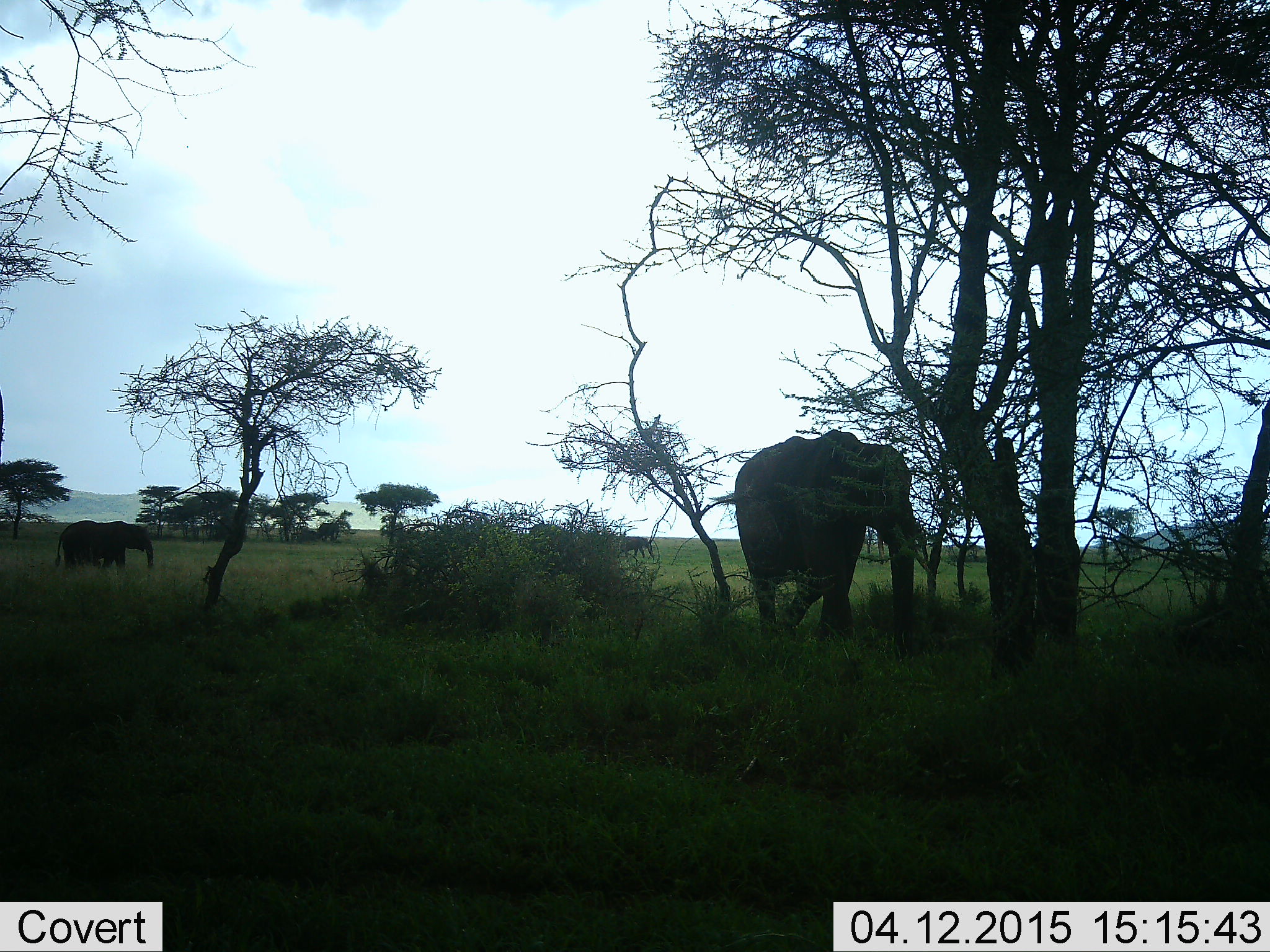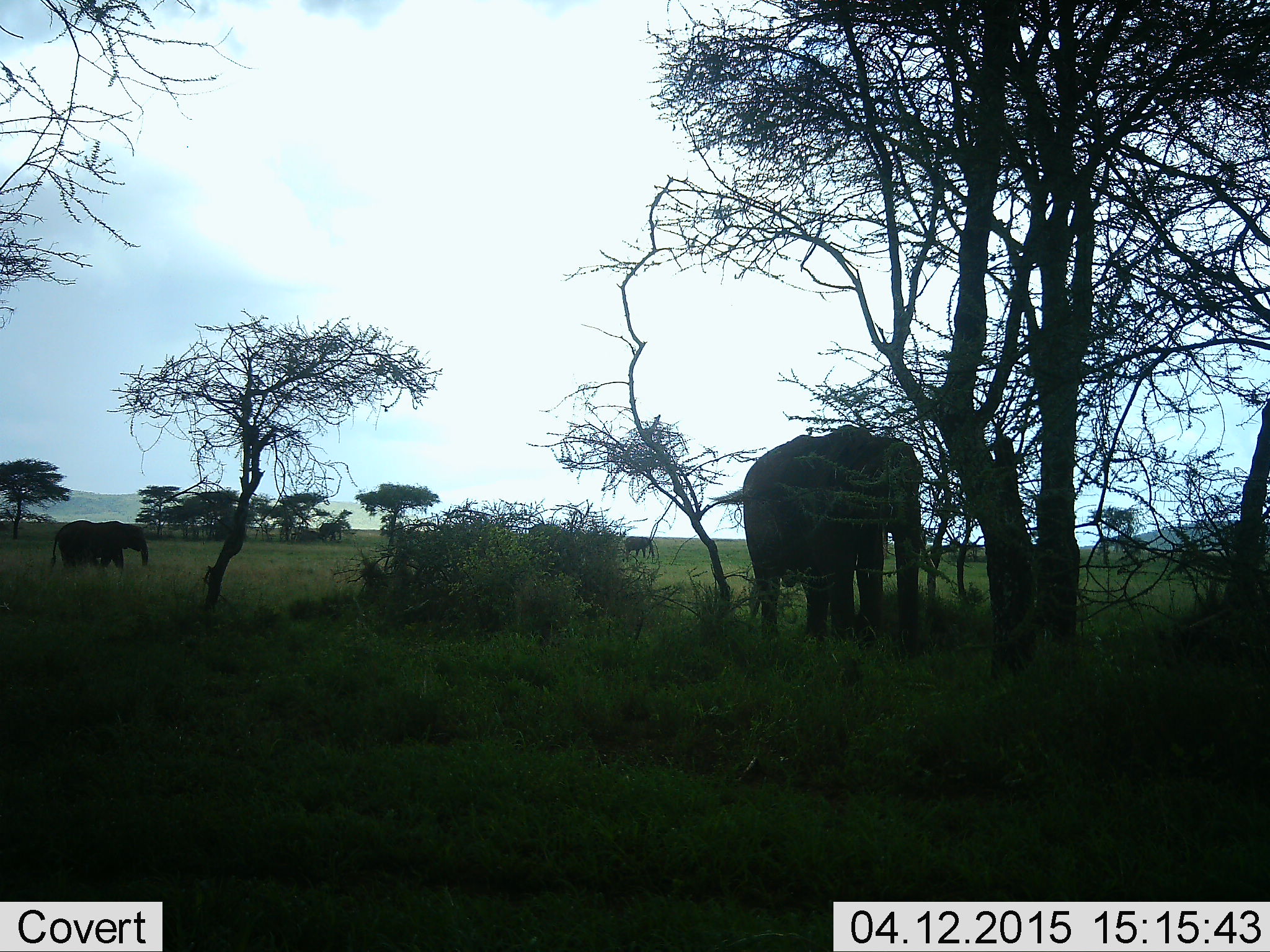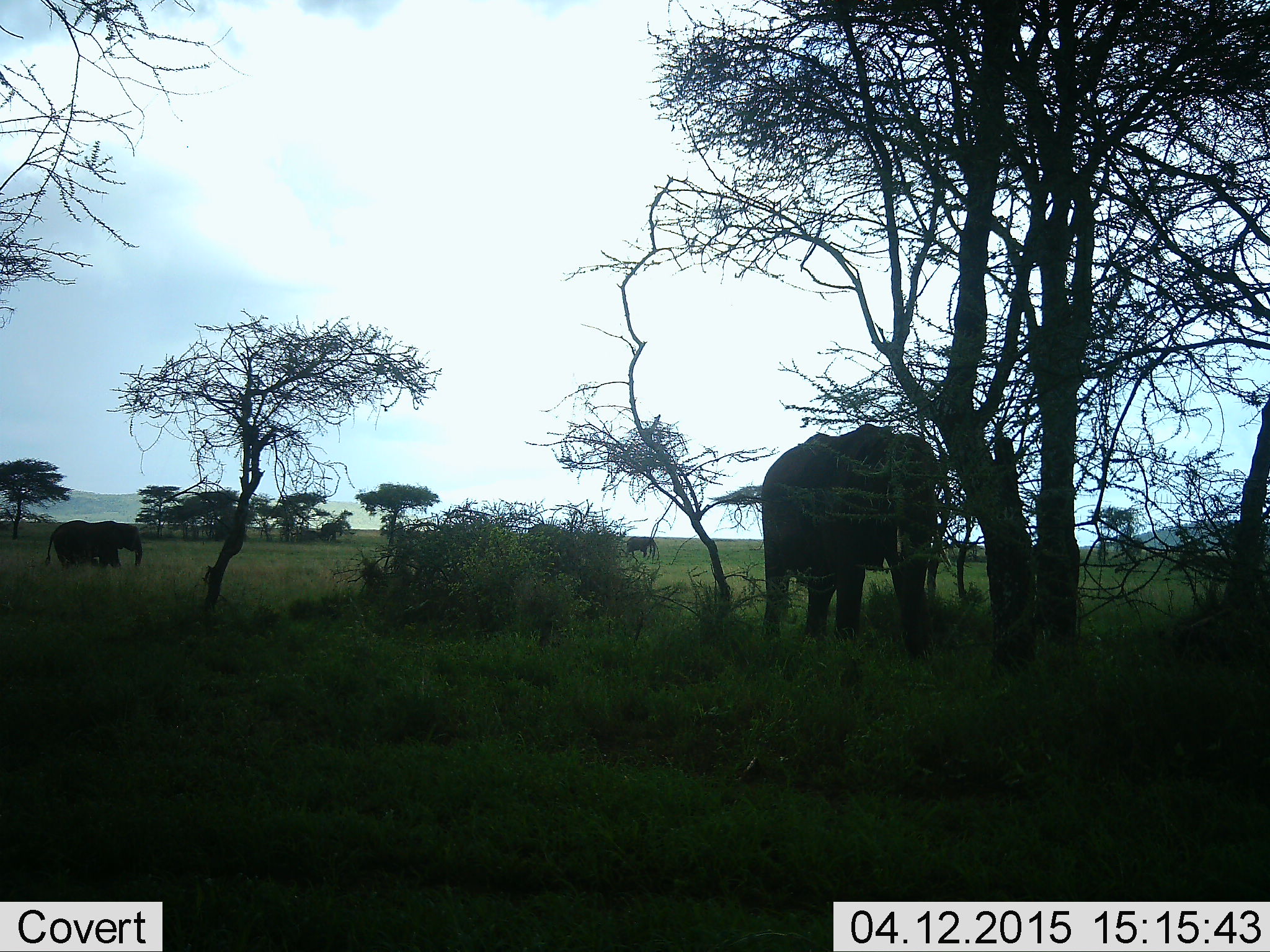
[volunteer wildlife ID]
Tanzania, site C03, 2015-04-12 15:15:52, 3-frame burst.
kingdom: Animalia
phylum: Chordata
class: Mammalia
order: Proboscidea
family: Elephantidae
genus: Loxodonta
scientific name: Loxodonta africana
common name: african bush elephant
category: elephant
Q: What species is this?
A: Elephant (african bush elephant) (Loxodonta africana).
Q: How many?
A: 3.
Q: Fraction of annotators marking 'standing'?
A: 60%.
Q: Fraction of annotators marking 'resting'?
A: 0%.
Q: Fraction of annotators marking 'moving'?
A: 50%.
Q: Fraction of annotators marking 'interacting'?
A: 0%.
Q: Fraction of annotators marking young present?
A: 0%.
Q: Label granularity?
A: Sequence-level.